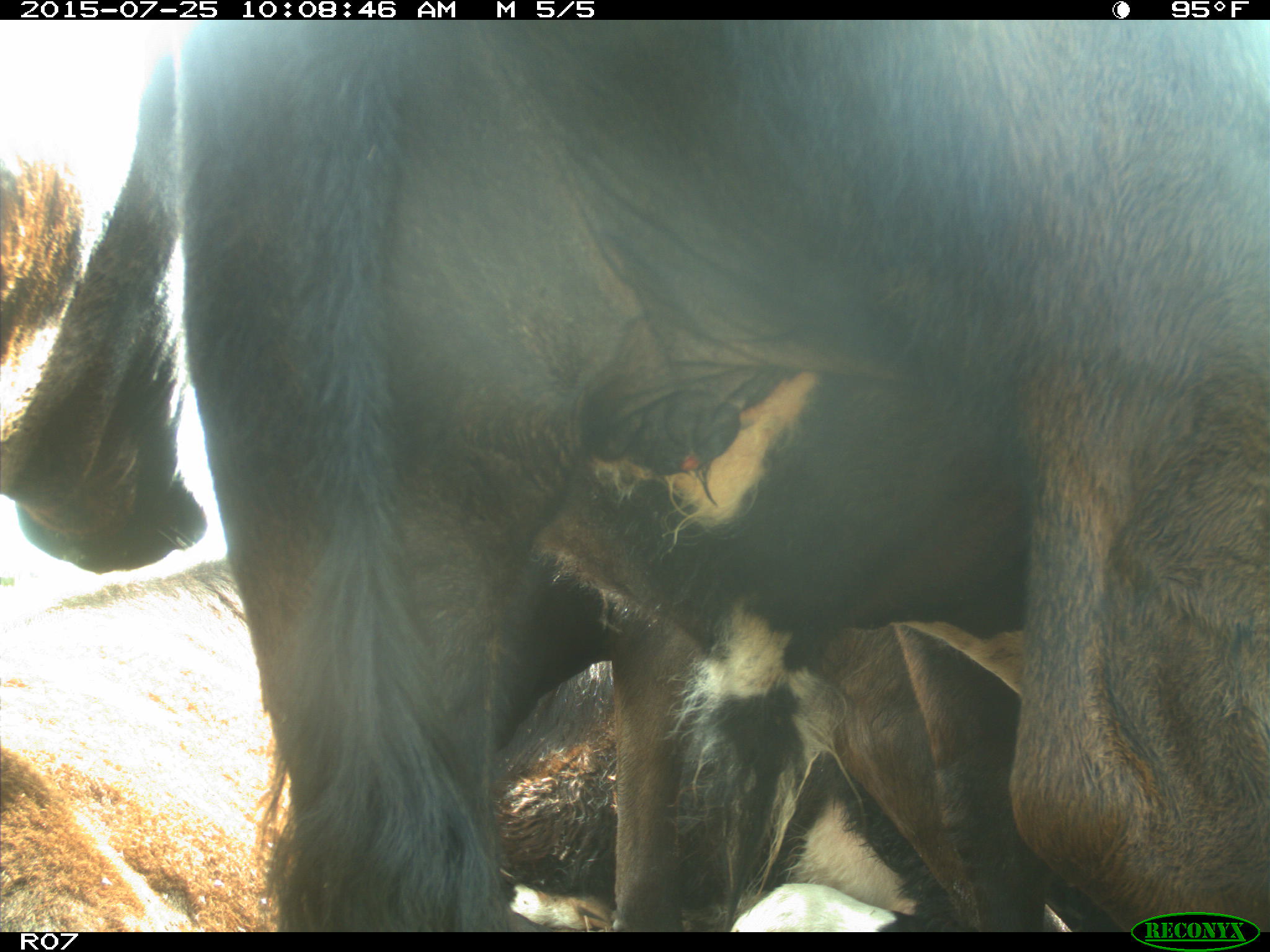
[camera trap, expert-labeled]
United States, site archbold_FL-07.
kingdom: Animalia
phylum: Chordata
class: Mammalia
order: Artiodactyla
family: Bovidae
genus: Bos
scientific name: Bos taurus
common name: domestic cow